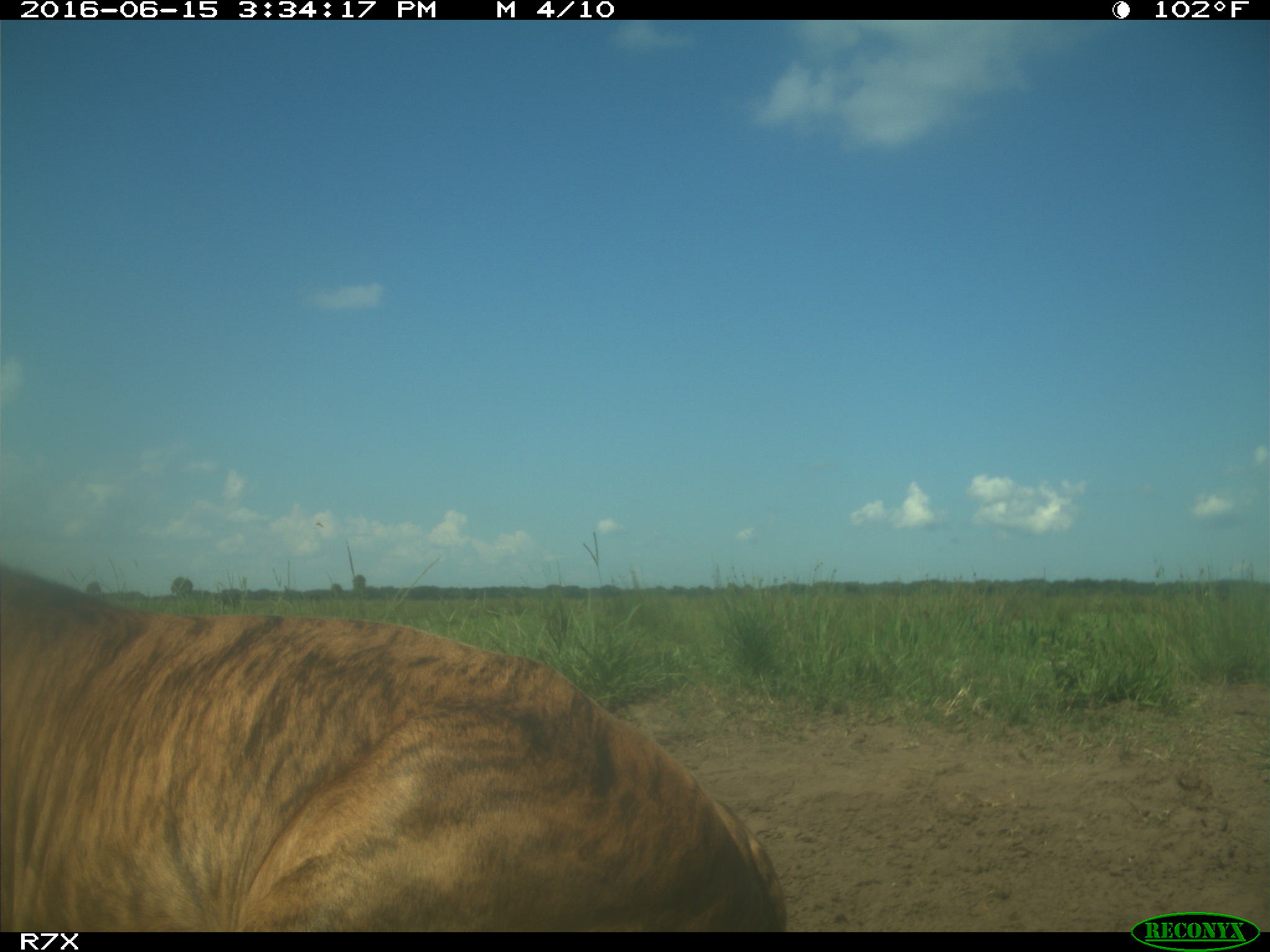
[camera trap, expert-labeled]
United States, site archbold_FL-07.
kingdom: Animalia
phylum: Chordata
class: Mammalia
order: Artiodactyla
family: Bovidae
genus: Bos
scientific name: Bos taurus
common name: domestic cow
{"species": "Bos taurus (domestic cow)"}